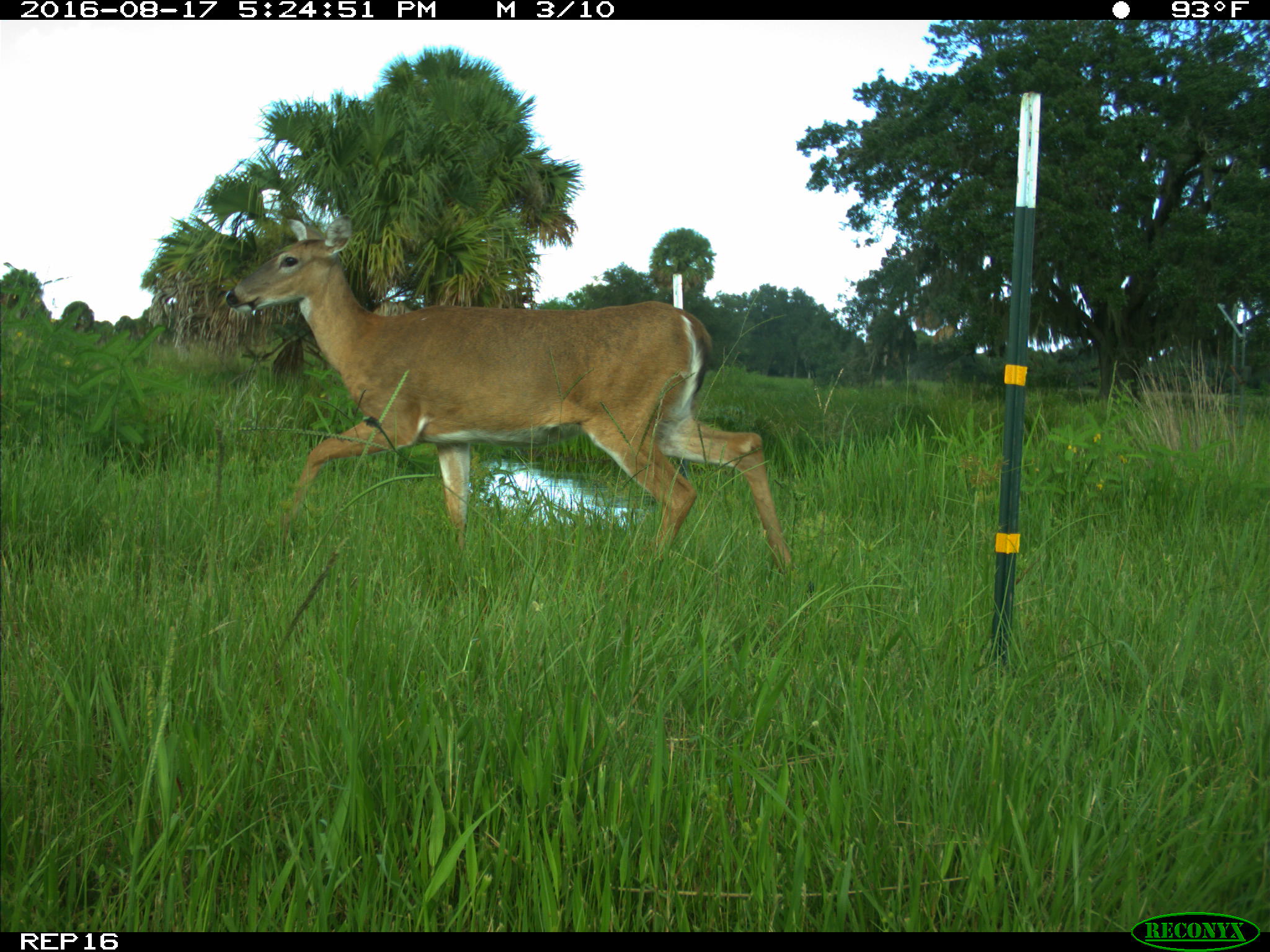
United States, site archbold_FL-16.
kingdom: Animalia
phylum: Chordata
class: Mammalia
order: Artiodactyla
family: Cervidae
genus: Odocoileus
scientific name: Odocoileus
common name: deer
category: unidentified deer